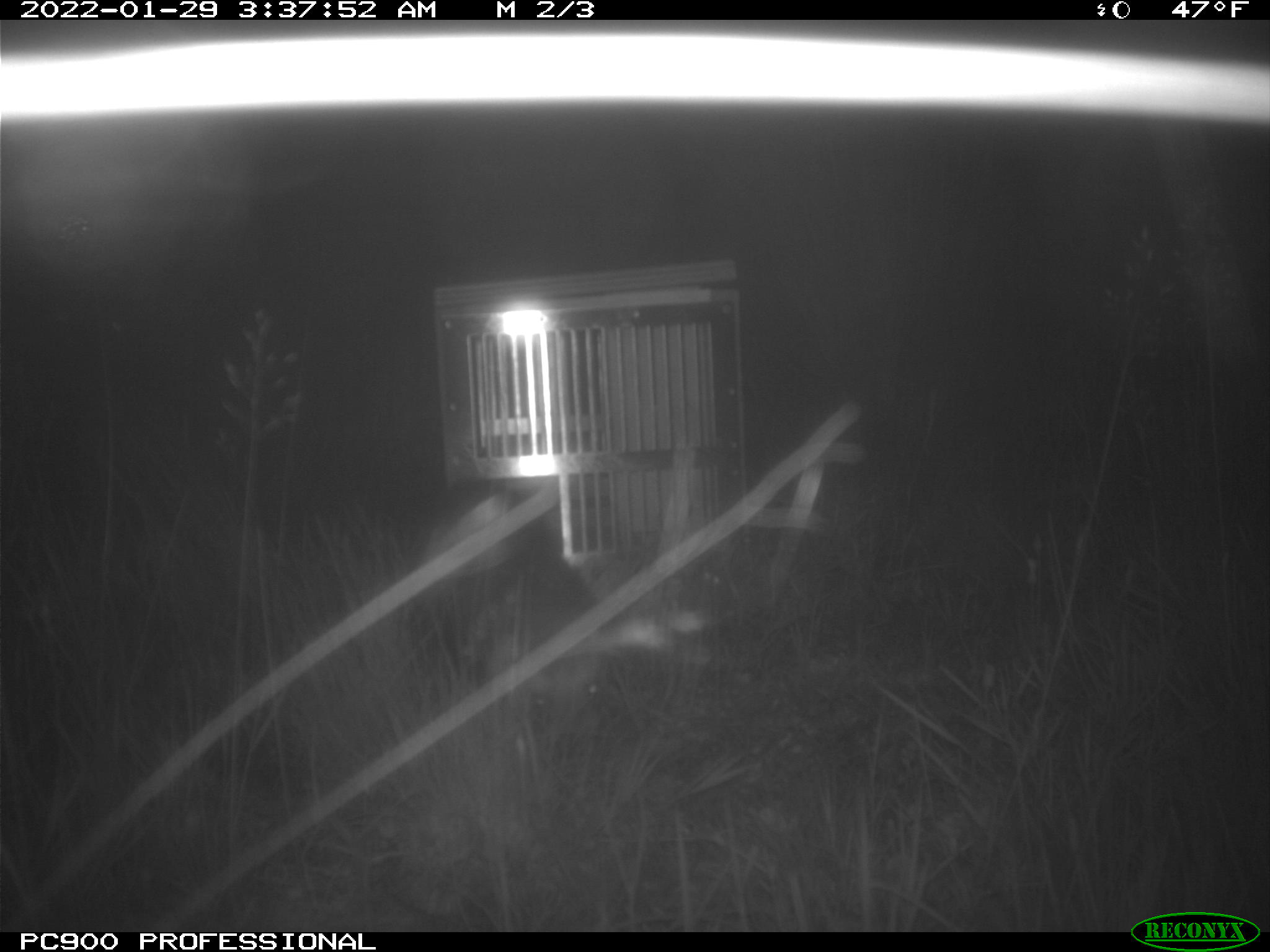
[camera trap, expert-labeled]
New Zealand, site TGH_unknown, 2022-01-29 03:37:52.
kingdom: Animalia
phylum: Chordata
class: Mammalia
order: Carnivora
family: Mustelidae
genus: Mustela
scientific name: Mustela furo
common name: ferret